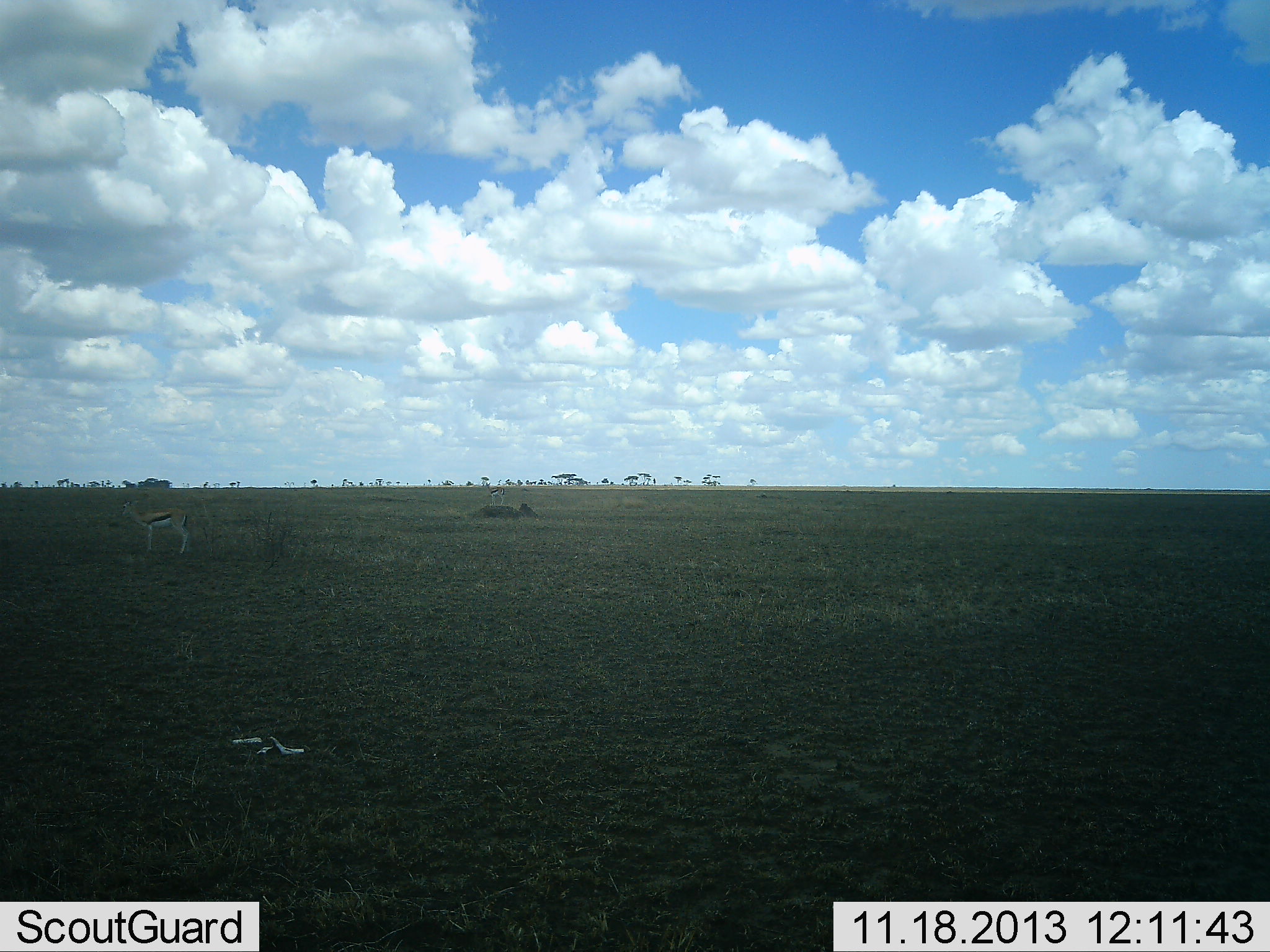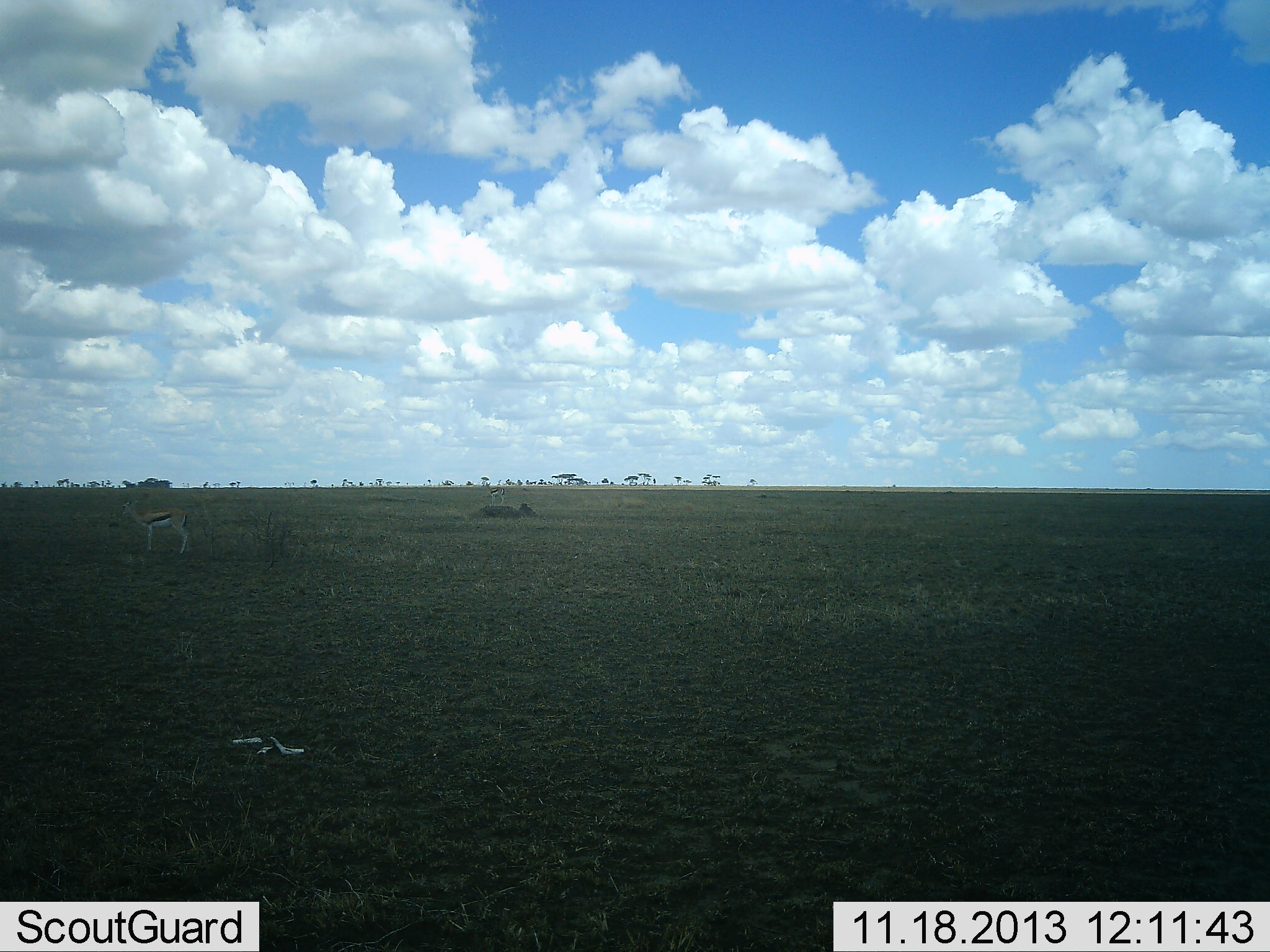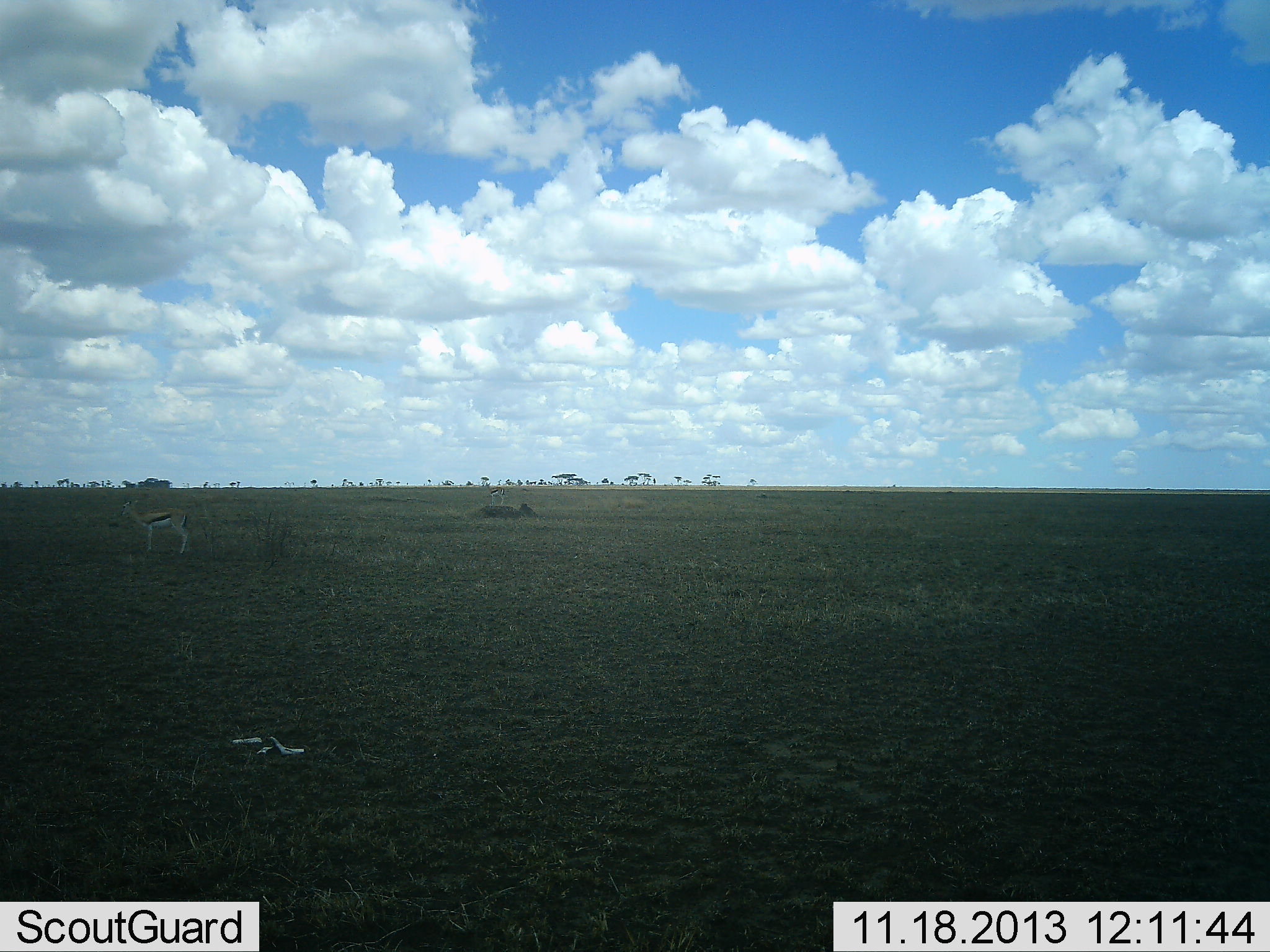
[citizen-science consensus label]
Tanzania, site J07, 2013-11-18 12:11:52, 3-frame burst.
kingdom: Animalia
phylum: Chordata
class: Mammalia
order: Artiodactyla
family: Bovidae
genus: Eudorcas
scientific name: Eudorcas thomsonii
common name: thomson's gazelle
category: gazellethomsons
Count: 1.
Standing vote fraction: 100%.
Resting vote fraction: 0%.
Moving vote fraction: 0%.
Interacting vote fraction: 0%.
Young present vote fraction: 0%.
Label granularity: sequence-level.